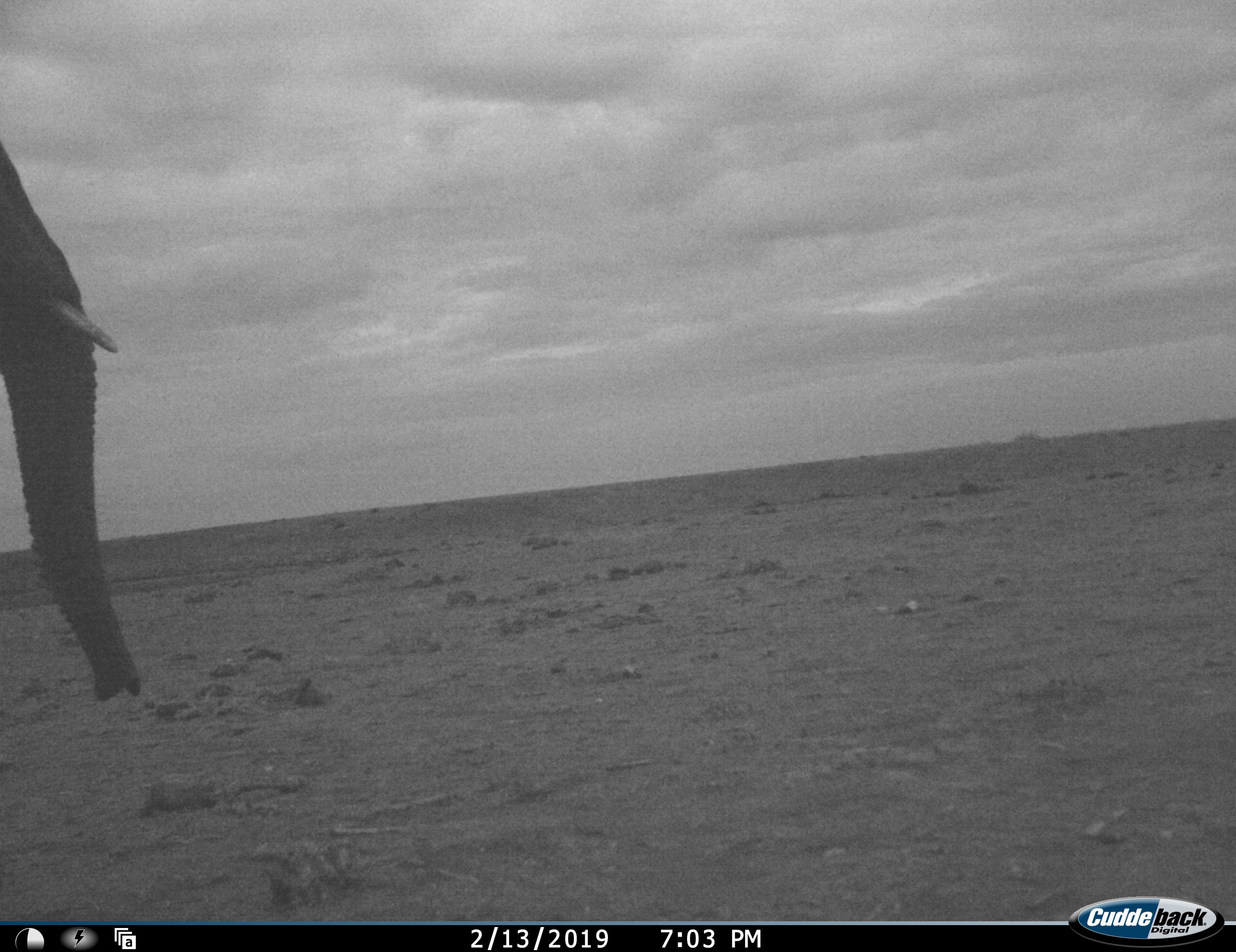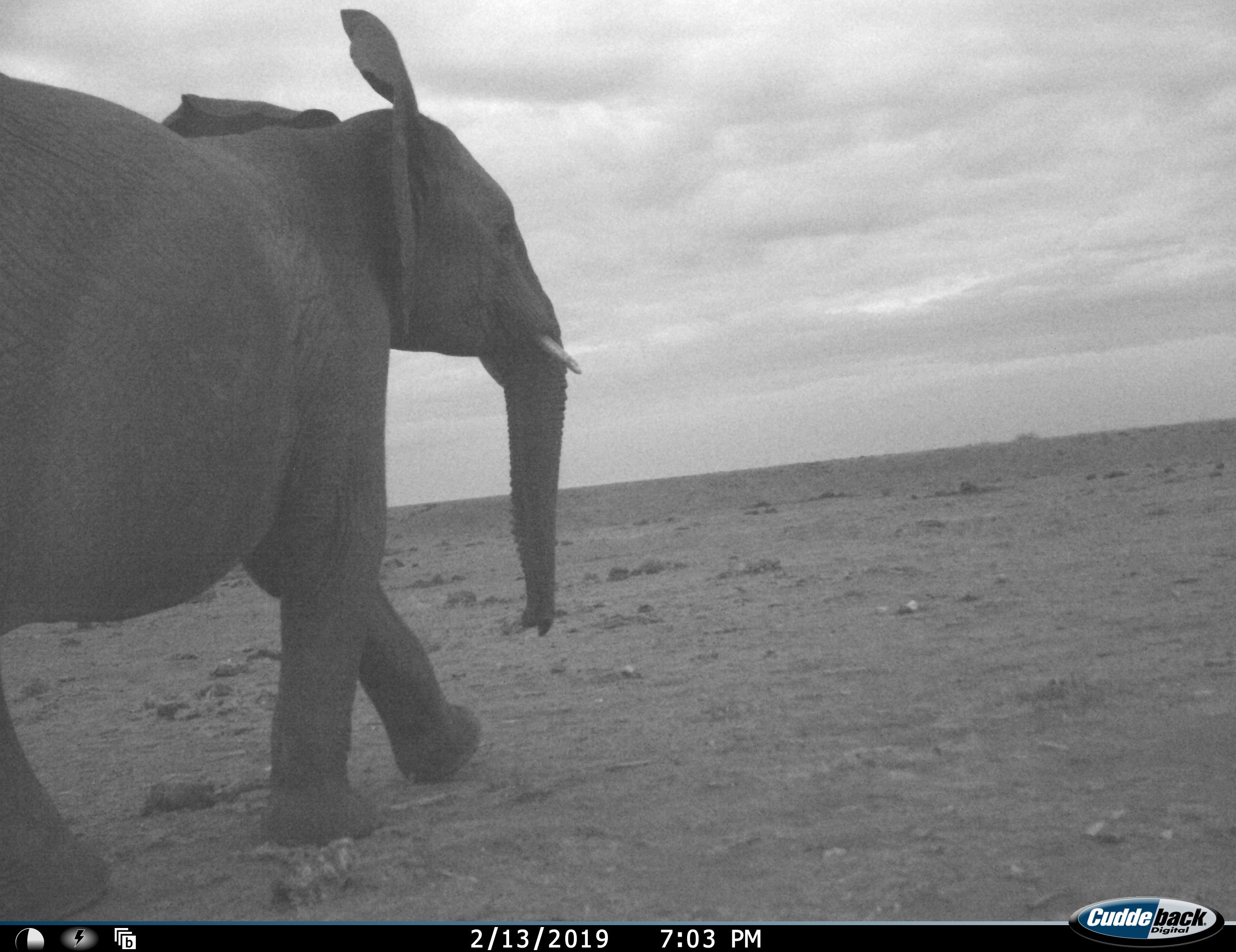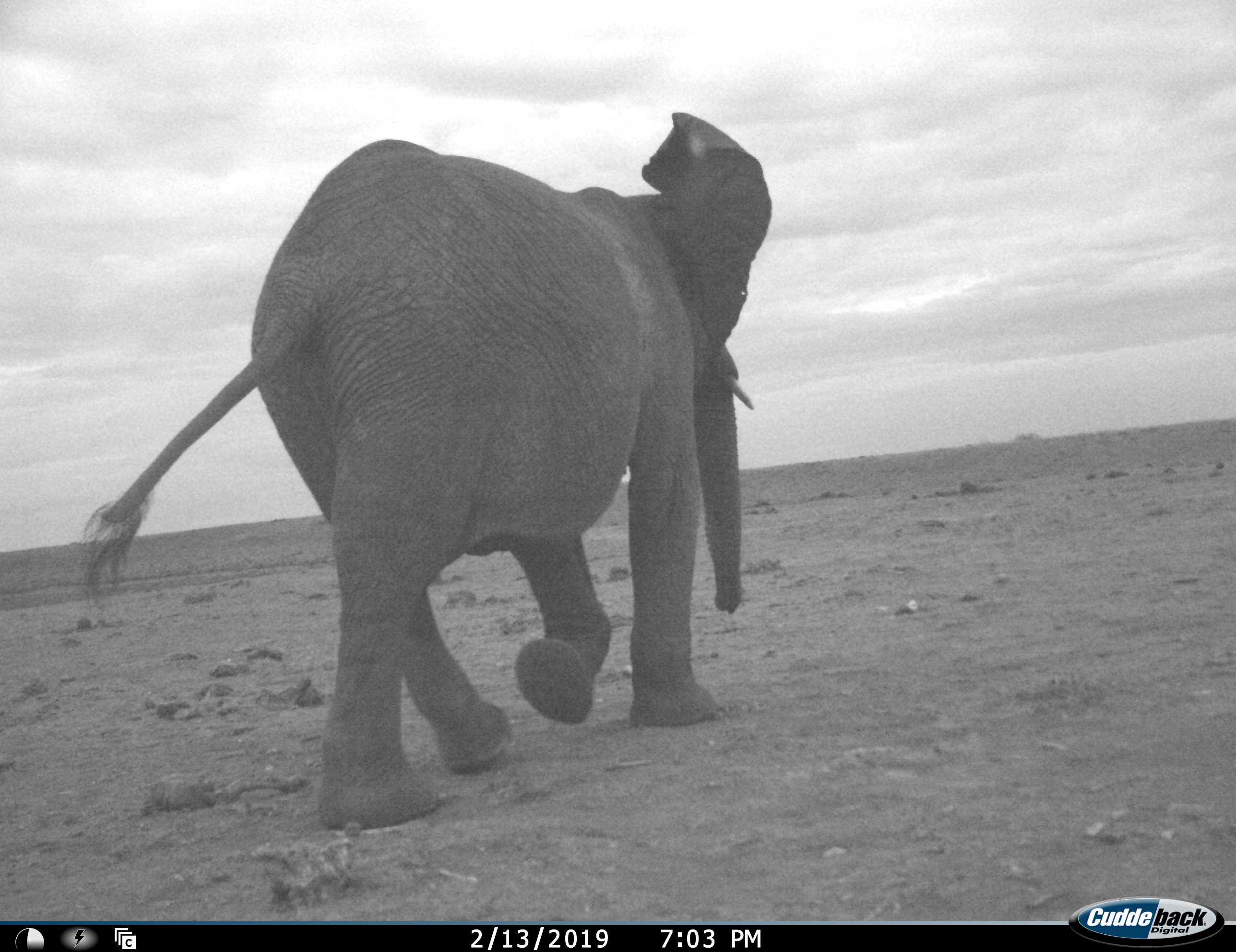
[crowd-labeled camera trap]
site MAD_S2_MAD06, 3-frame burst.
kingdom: Animalia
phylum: Chordata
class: Mammalia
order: Proboscidea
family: Elephantidae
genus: Loxodonta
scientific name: Loxodonta africana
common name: african bush elephant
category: elephant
Elephant (african bush elephant) (Loxodonta africana), count 1. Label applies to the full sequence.